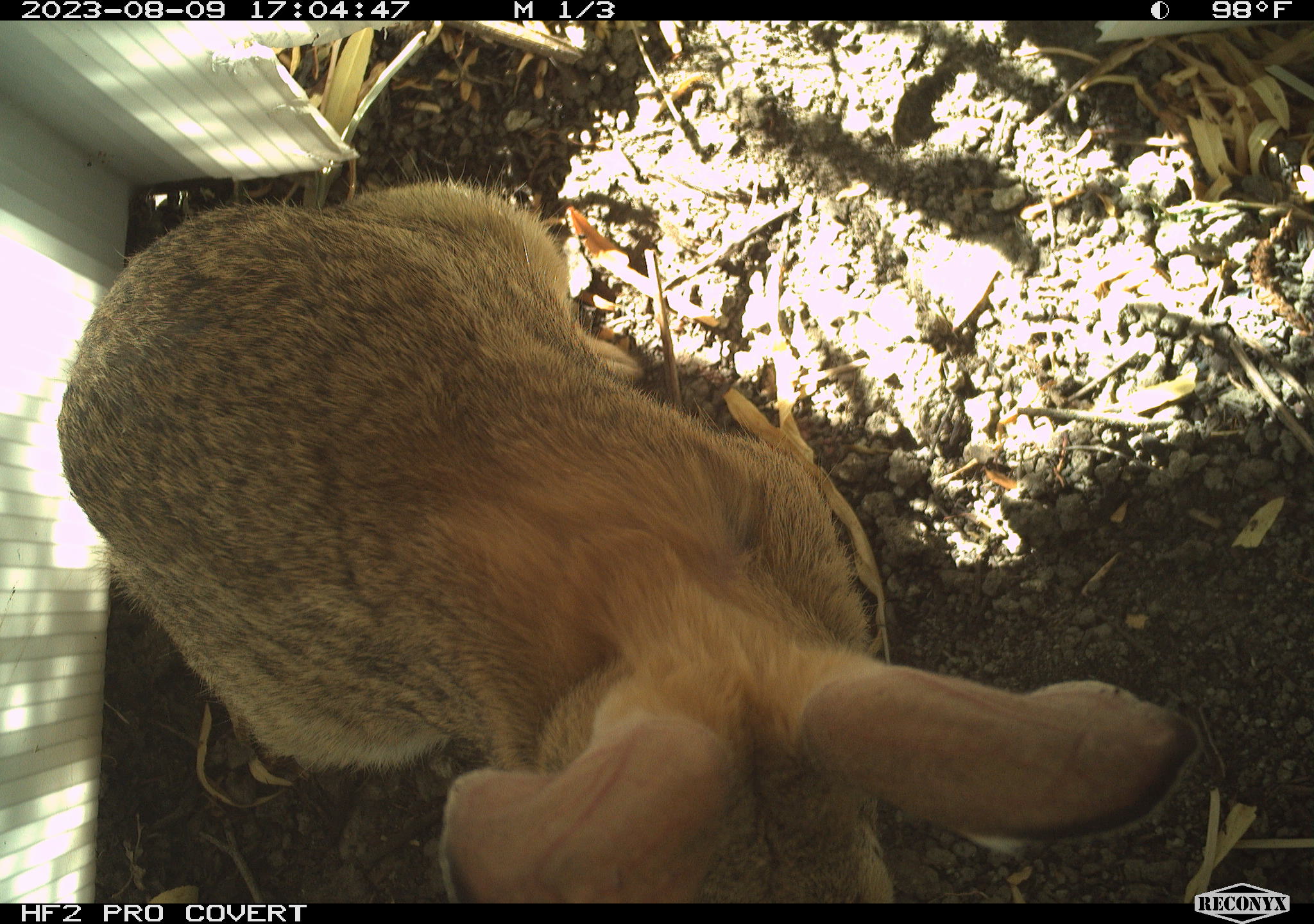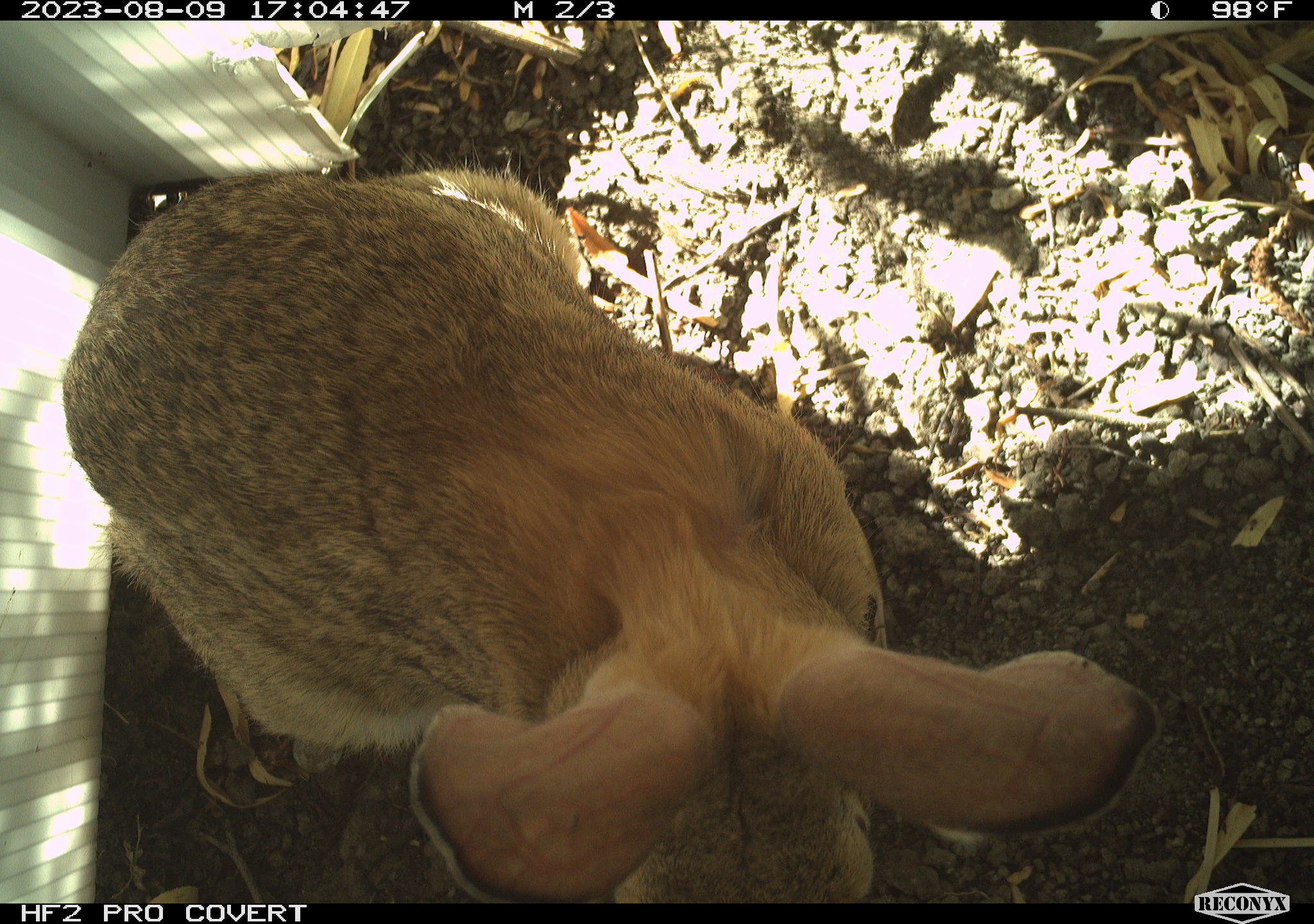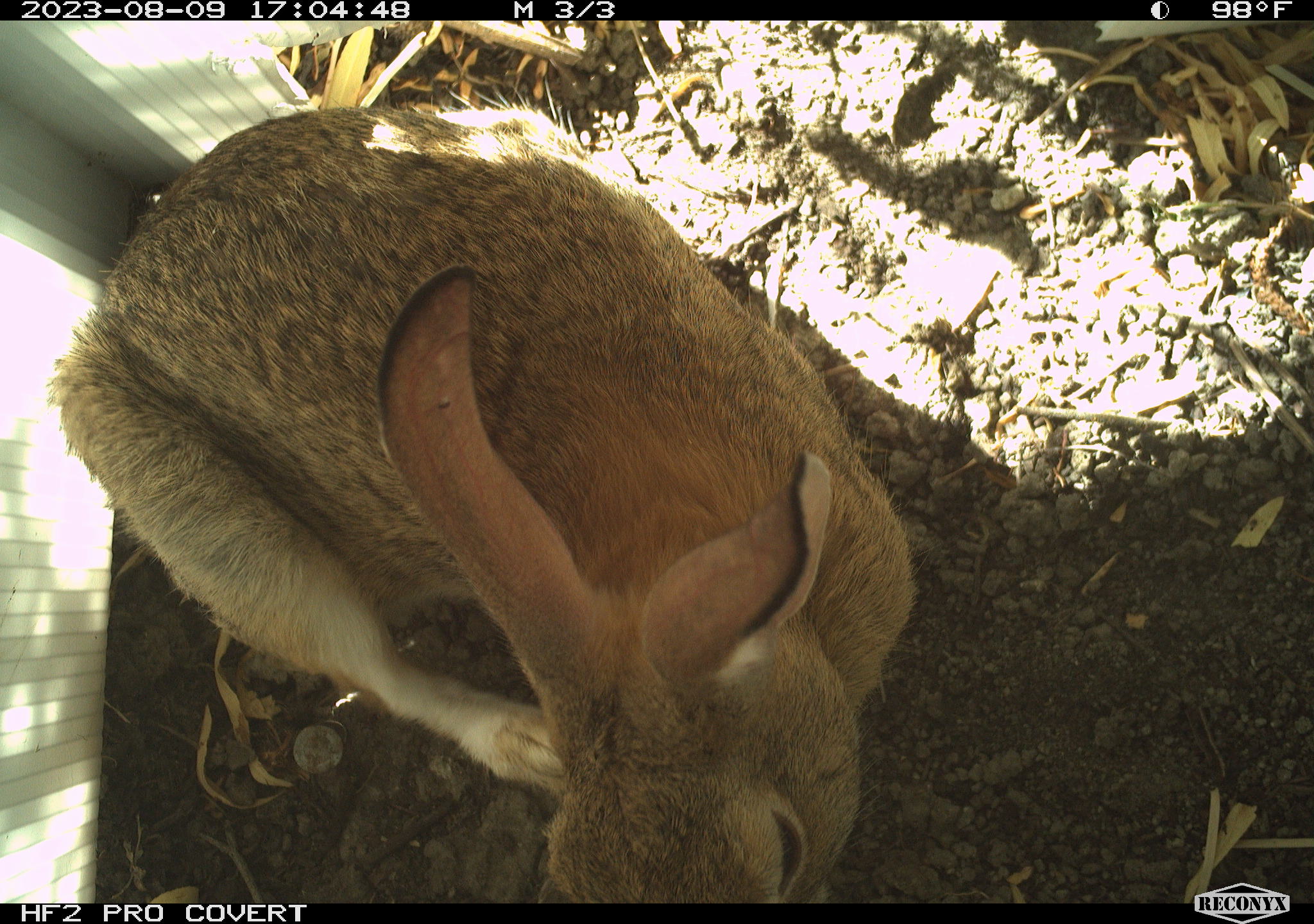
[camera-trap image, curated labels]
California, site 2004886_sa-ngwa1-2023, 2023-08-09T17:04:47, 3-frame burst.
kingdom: Animalia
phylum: Chordata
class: Mammalia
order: Lagomorpha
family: Leporidae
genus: Sylvilagus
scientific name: Sylvilagus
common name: cottontail rabbits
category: sylvilagus species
Sylvilagus species (cottontail rabbits) (Sylvilagus).